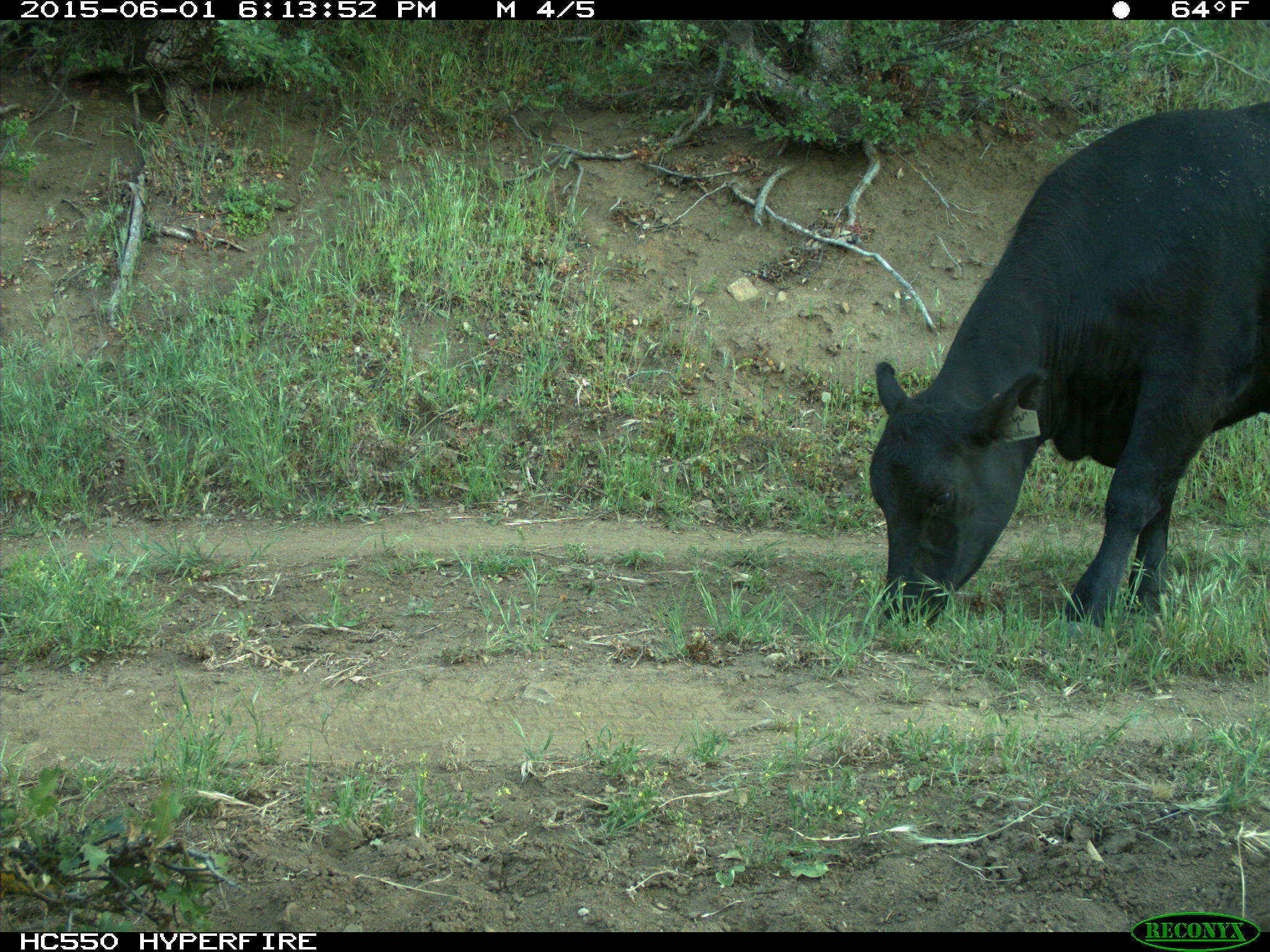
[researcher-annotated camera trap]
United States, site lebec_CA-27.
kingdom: Animalia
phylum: Chordata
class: Mammalia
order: Artiodactyla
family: Bovidae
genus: Bos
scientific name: Bos taurus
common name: domestic cow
Bos taurus (domestic cow).